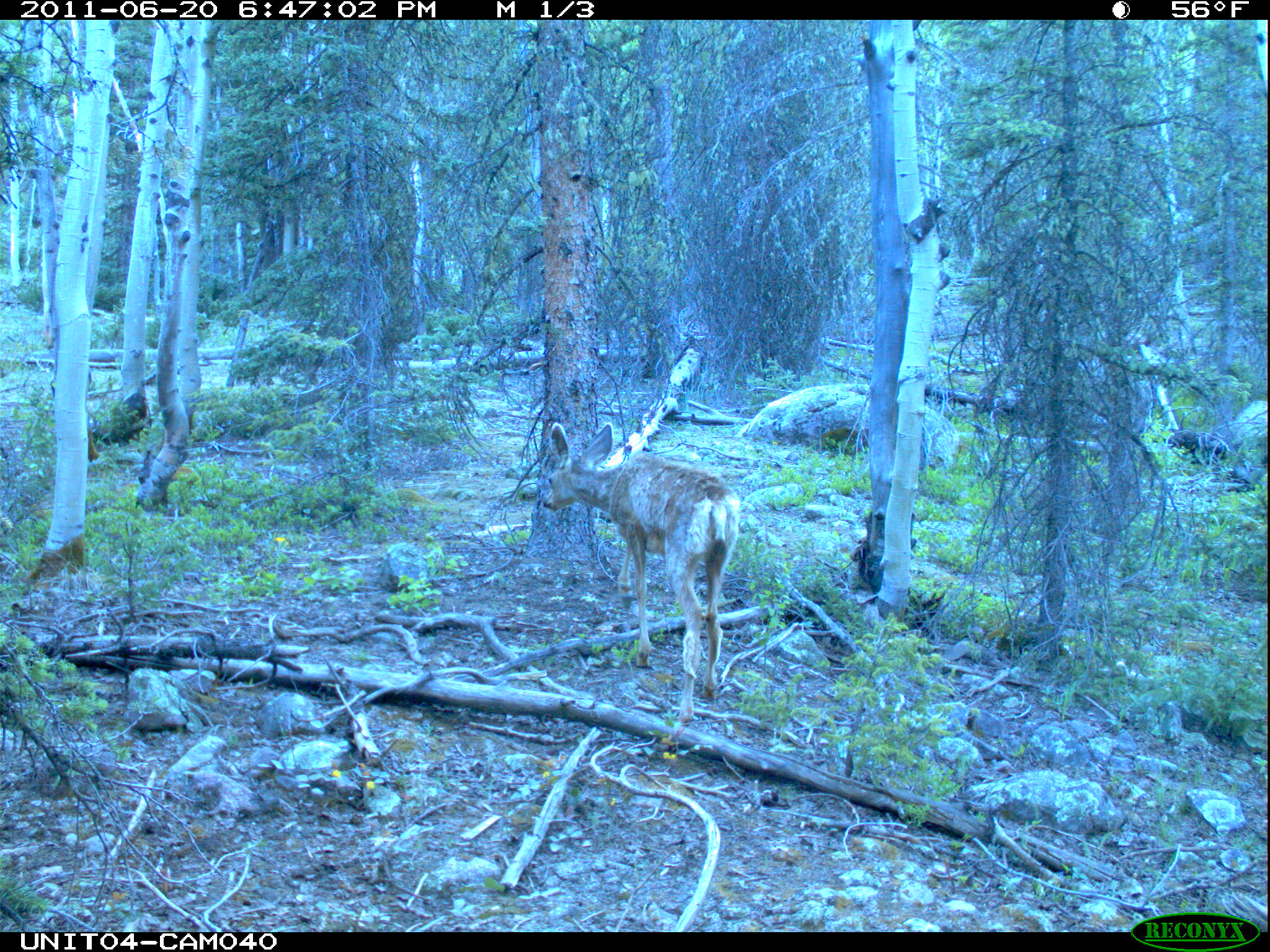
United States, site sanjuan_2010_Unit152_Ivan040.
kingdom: Animalia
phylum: Chordata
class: Mammalia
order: Artiodactyla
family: Cervidae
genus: Odocoileus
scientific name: Odocoileus hemionus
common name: mule deer